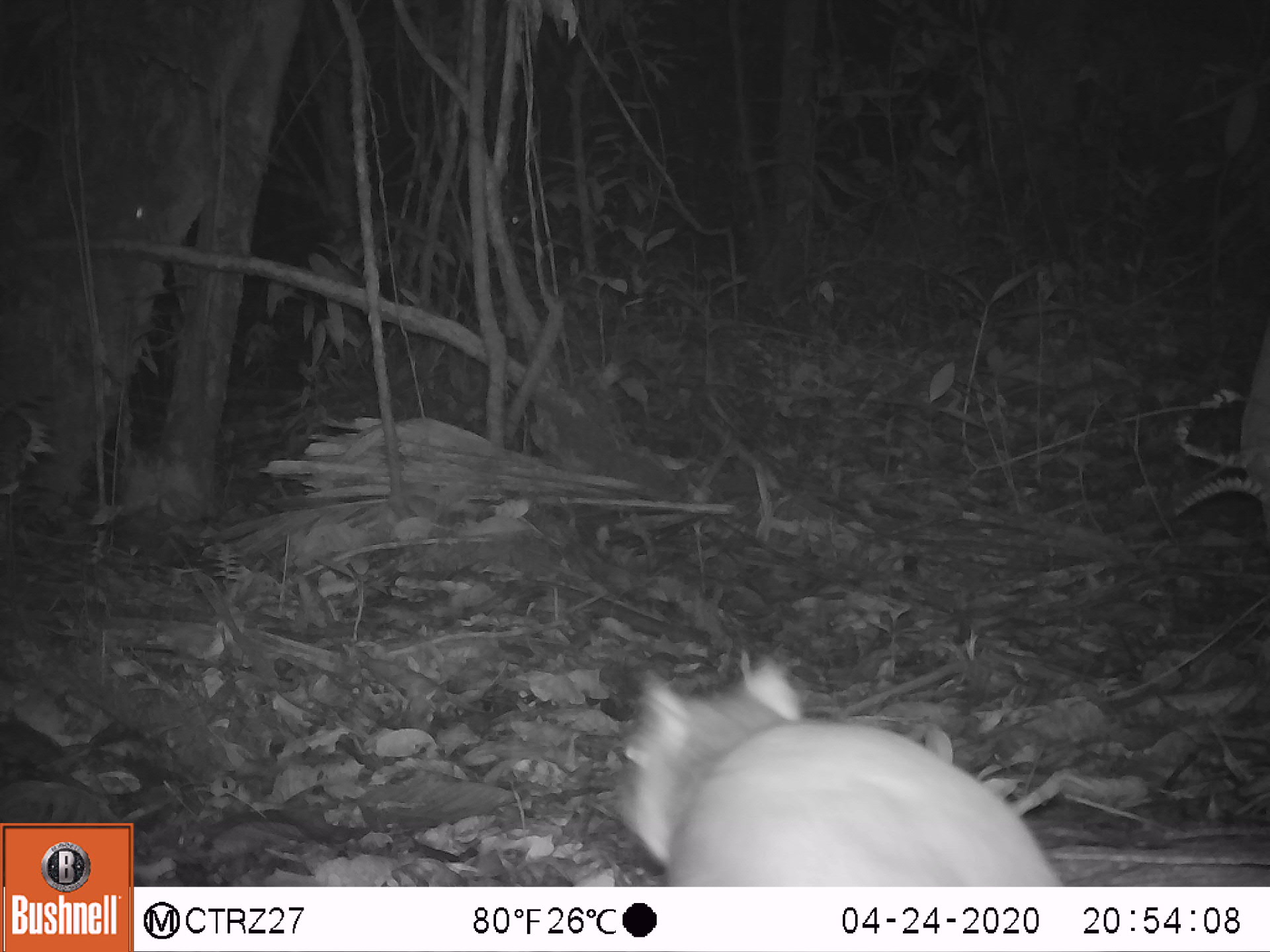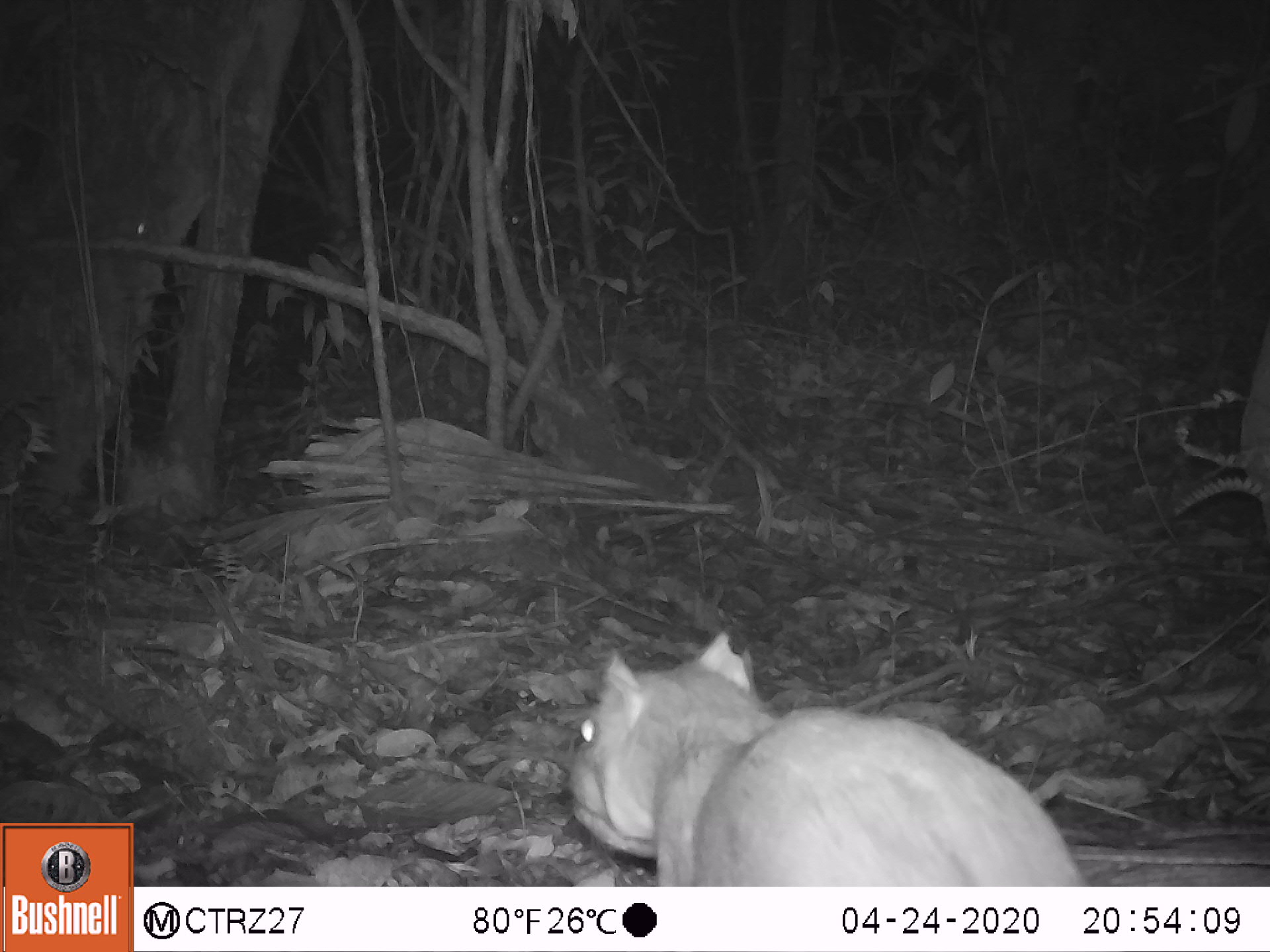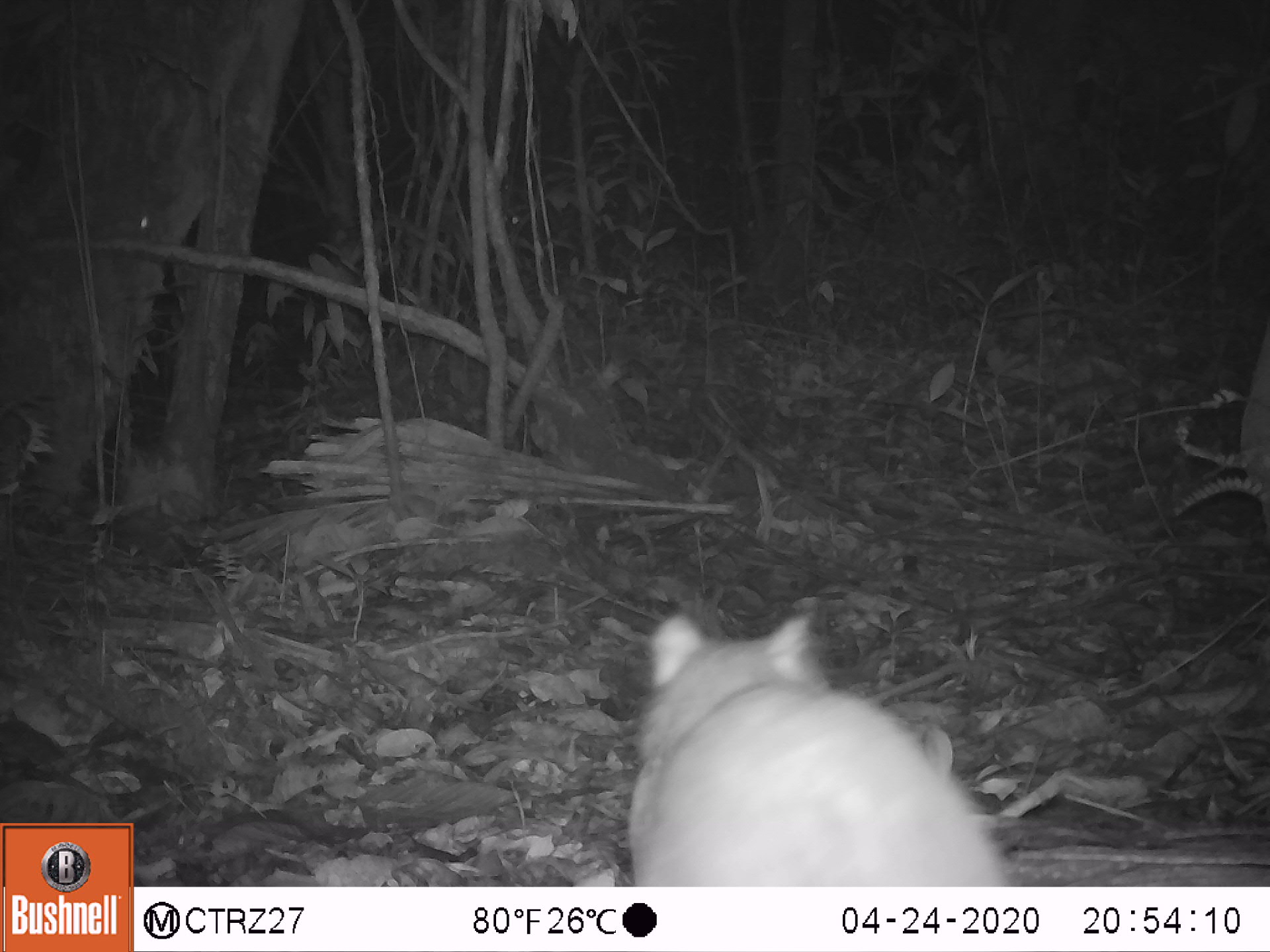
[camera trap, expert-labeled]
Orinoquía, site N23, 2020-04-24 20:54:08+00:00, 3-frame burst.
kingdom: Animalia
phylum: Chordata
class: Mammalia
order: Rodentia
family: Cuniculidae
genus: Cuniculus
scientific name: Cuniculus paca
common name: spotted paca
Spotted paca (Cuniculus paca).